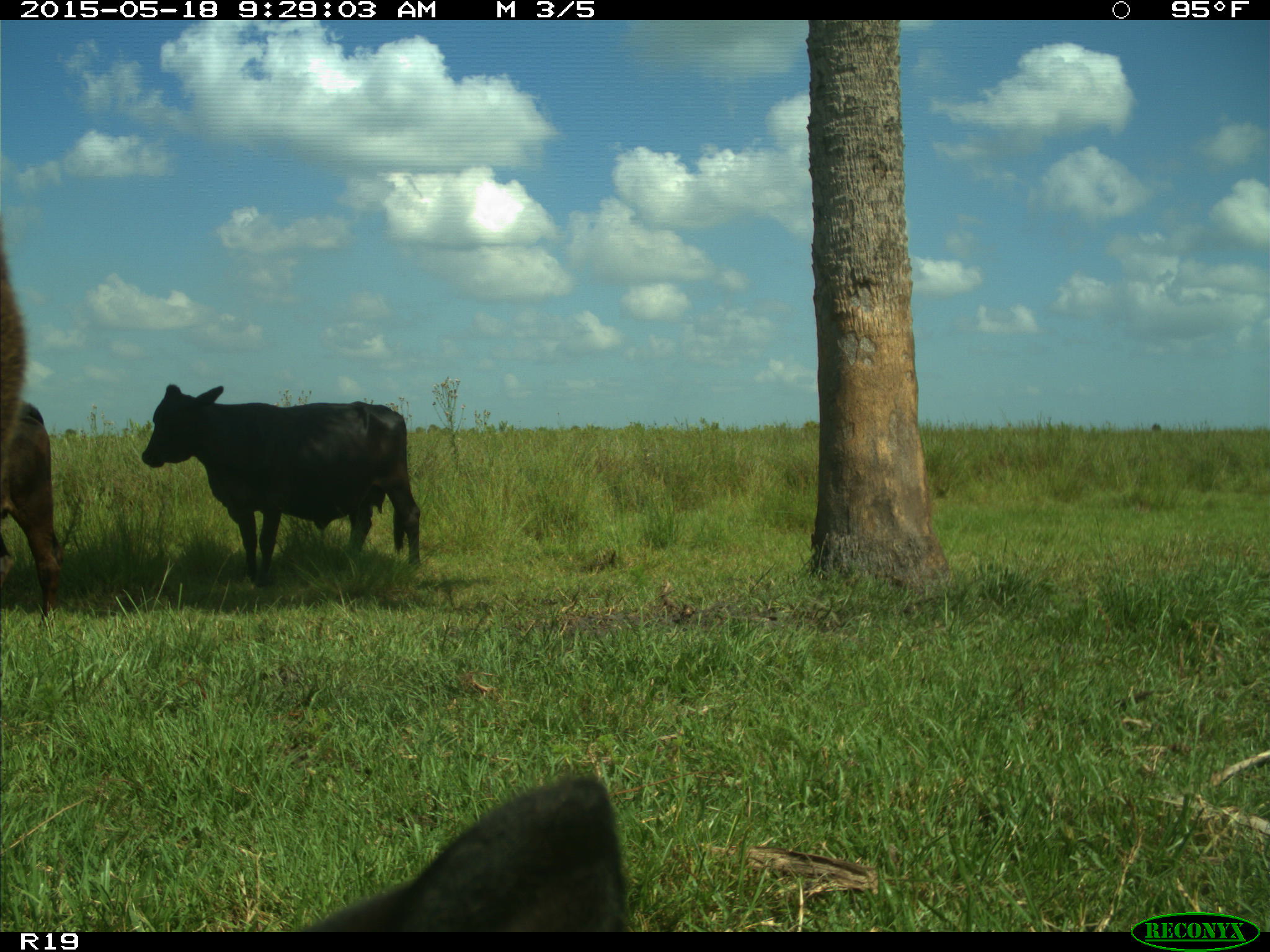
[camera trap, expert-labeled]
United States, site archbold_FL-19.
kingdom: Animalia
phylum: Chordata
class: Mammalia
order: Artiodactyla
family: Bovidae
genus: Bos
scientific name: Bos taurus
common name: domestic cow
Bos taurus (domestic cow).